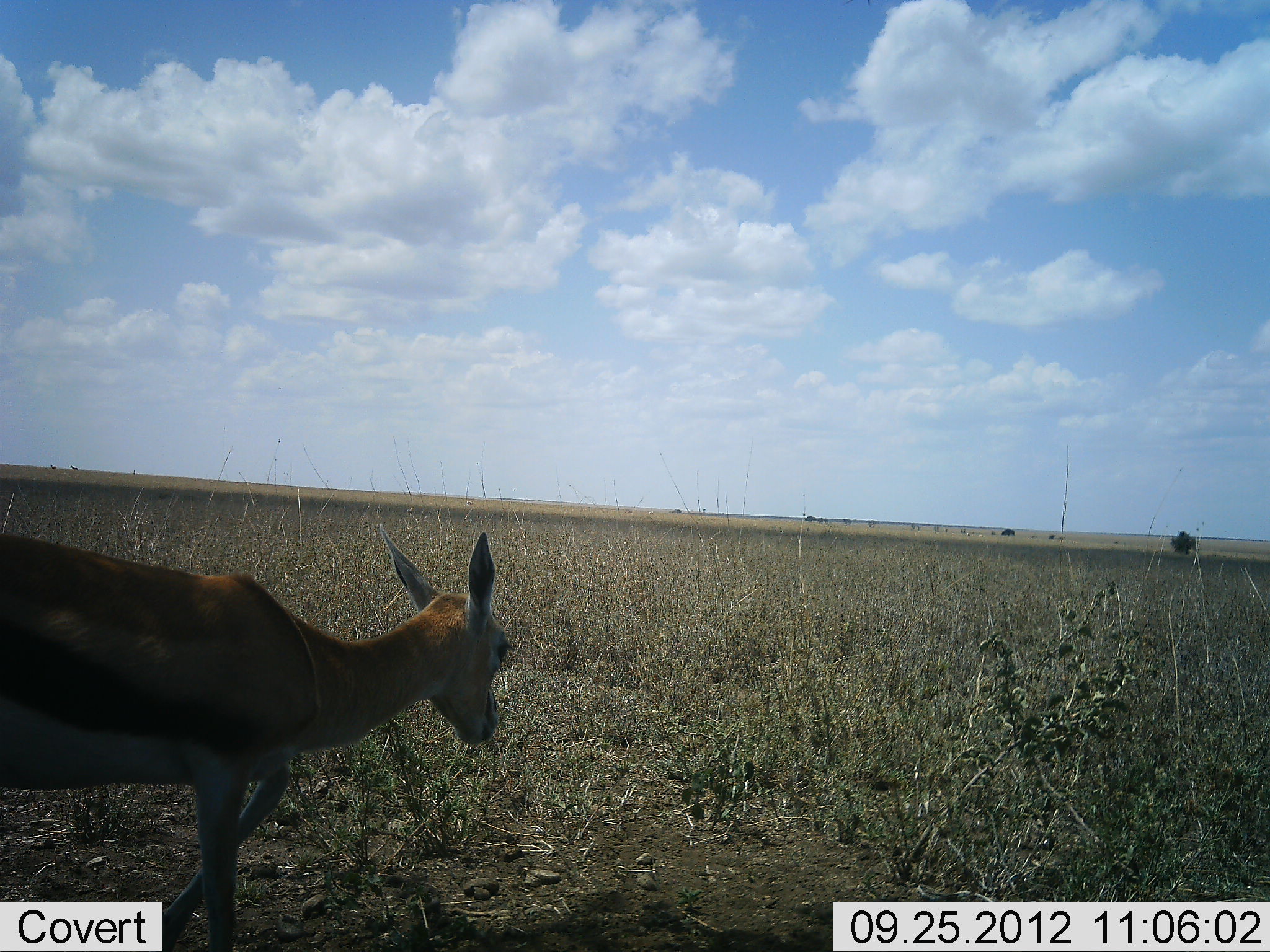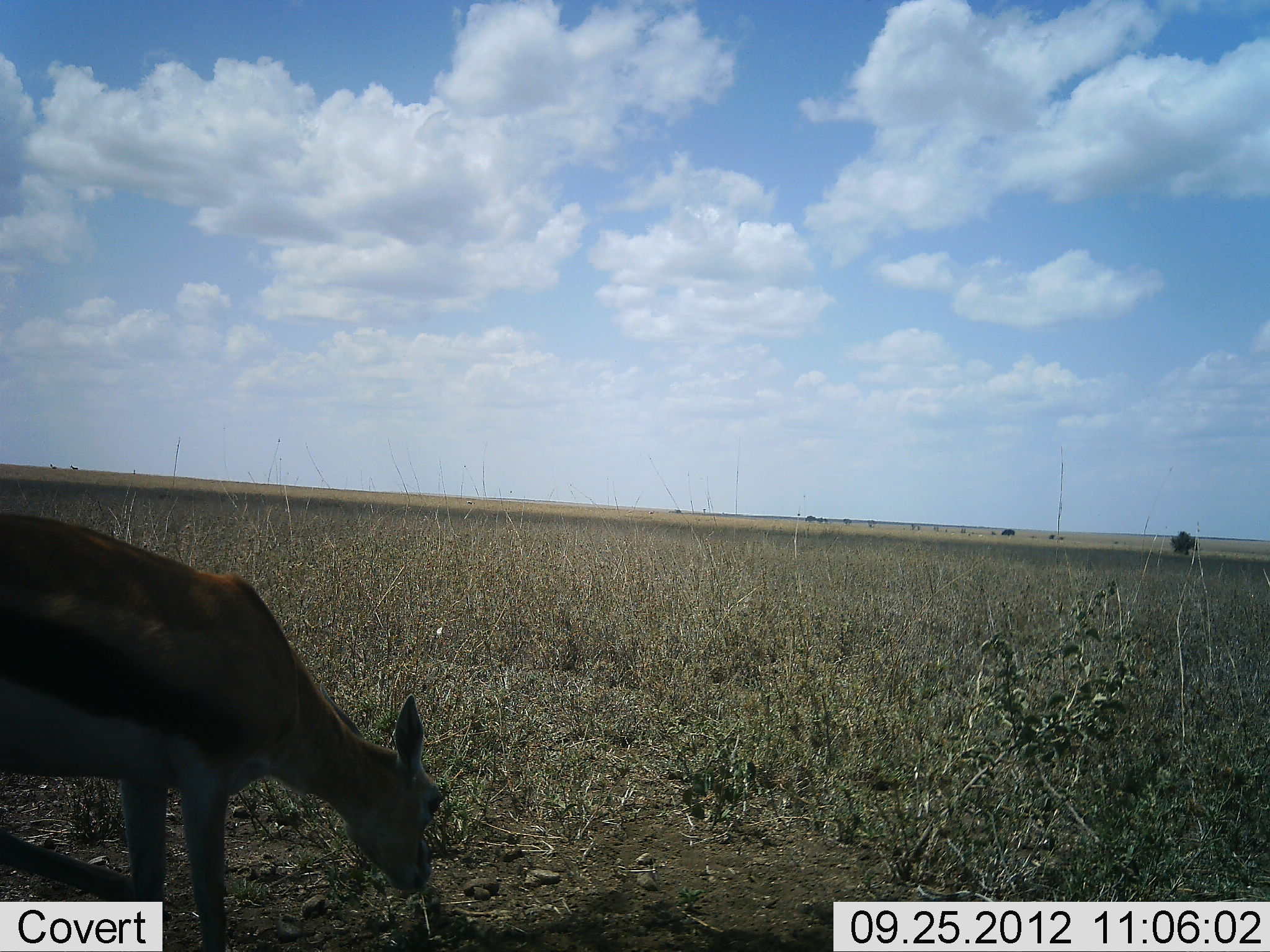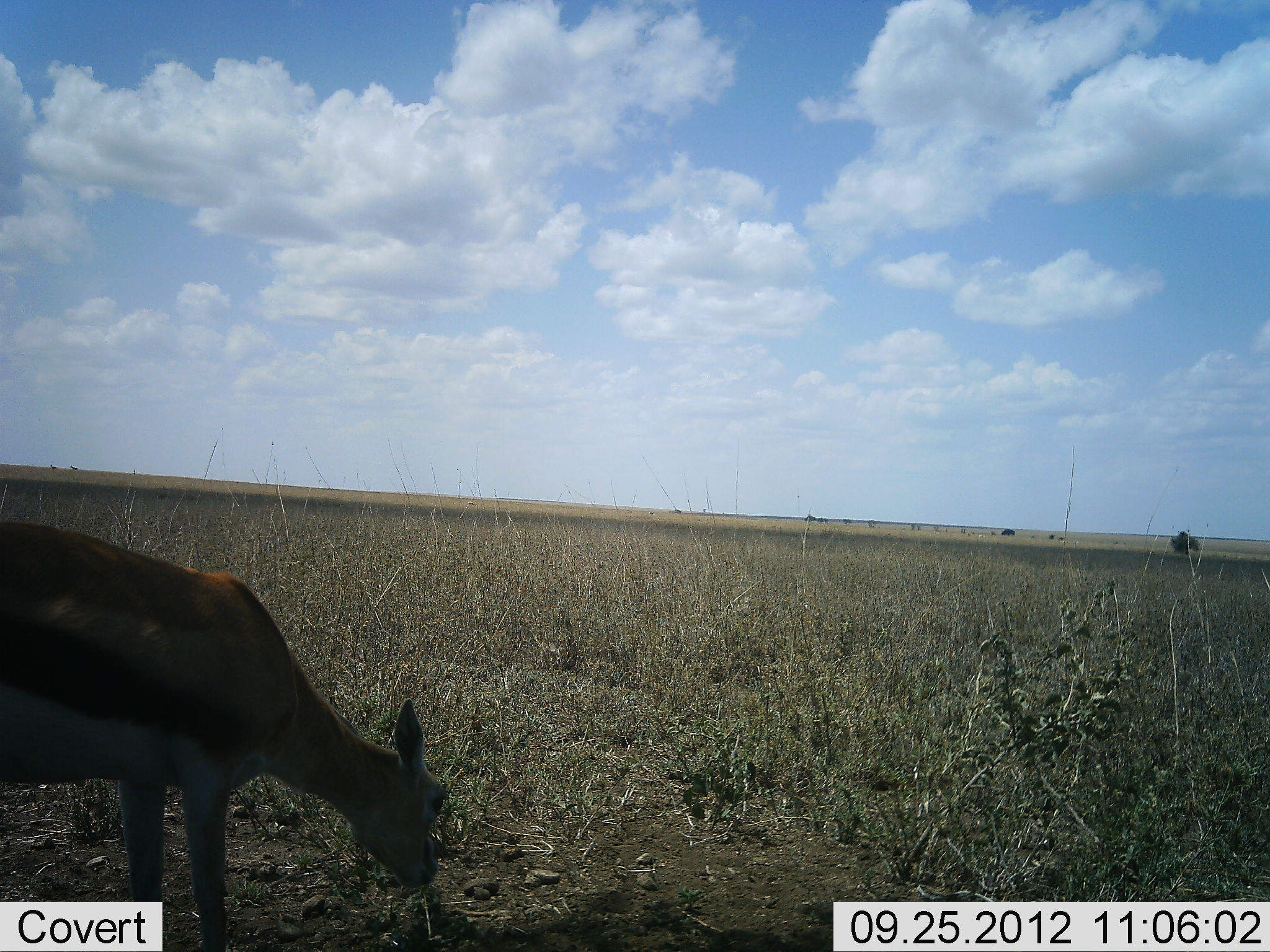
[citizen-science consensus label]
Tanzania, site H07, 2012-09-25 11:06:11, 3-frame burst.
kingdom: Animalia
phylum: Chordata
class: Mammalia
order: Artiodactyla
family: Bovidae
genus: Eudorcas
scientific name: Eudorcas thomsonii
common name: thomson's gazelle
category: gazellethomsons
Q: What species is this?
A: Gazellethomsons (thomson's gazelle) (Eudorcas thomsonii).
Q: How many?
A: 1.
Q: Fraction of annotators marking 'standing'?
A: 30%.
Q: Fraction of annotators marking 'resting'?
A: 0%.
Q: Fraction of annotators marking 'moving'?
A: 10%.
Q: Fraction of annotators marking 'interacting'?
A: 0%.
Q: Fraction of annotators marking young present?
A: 0%.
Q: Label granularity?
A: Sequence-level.